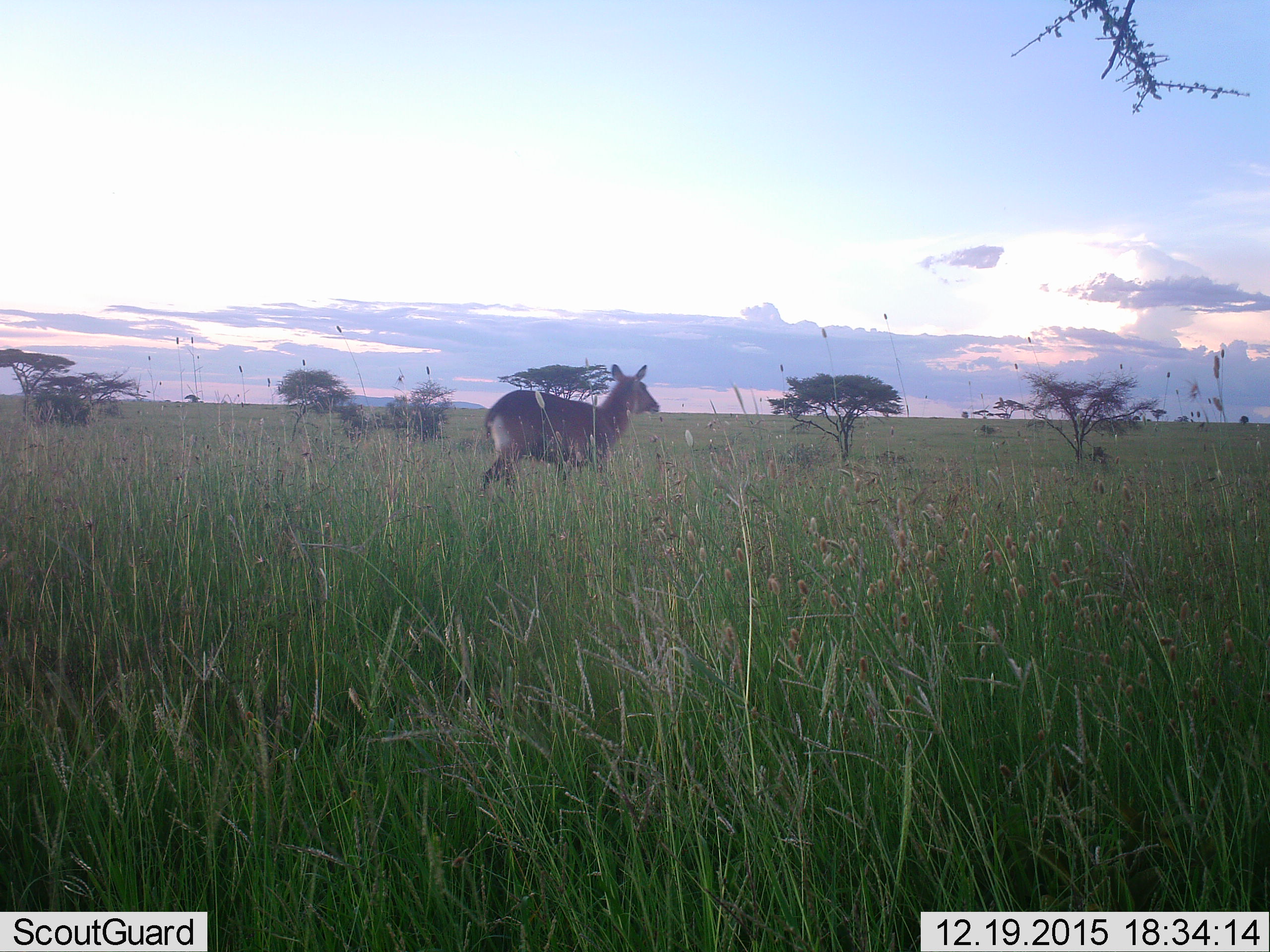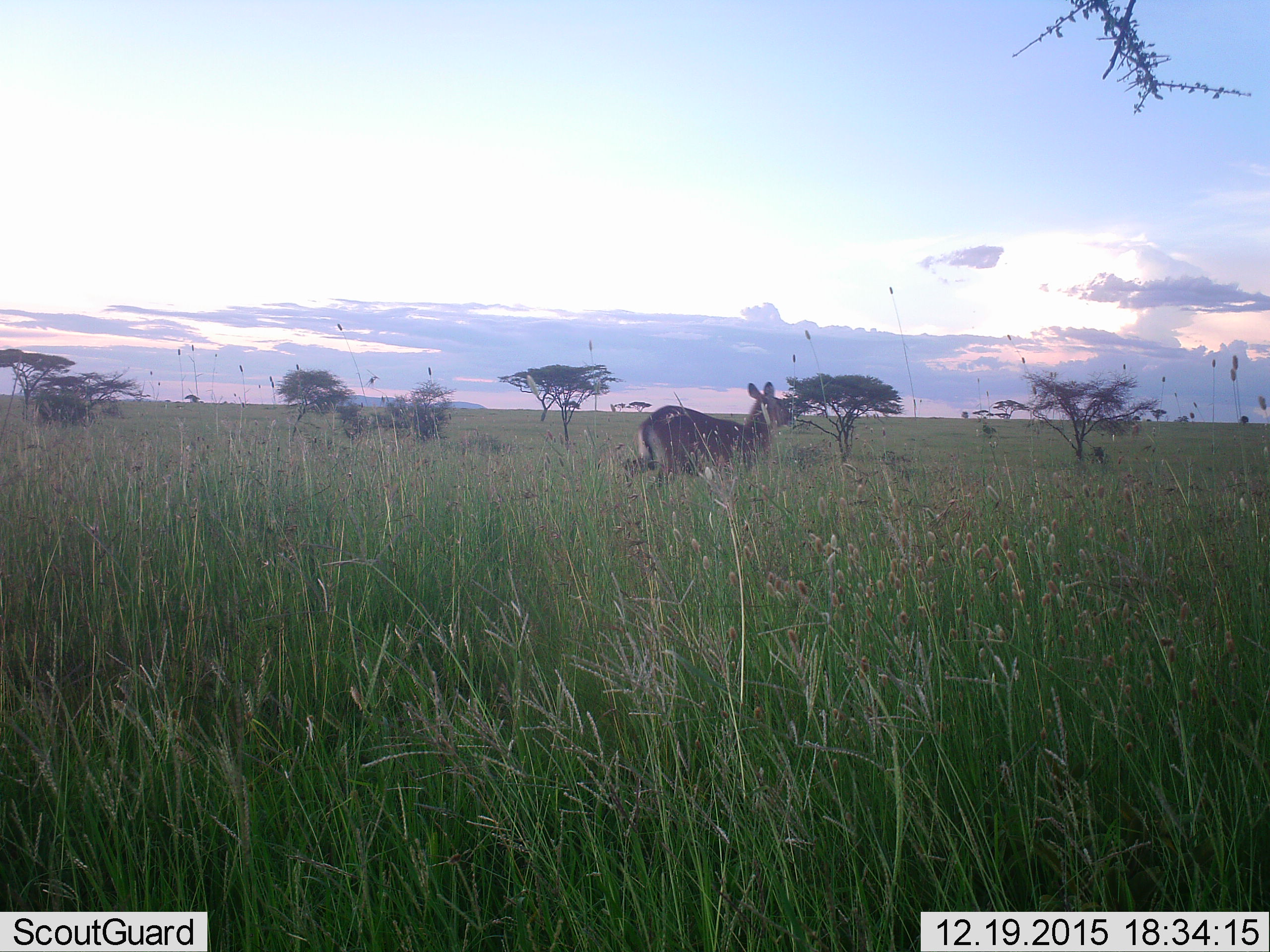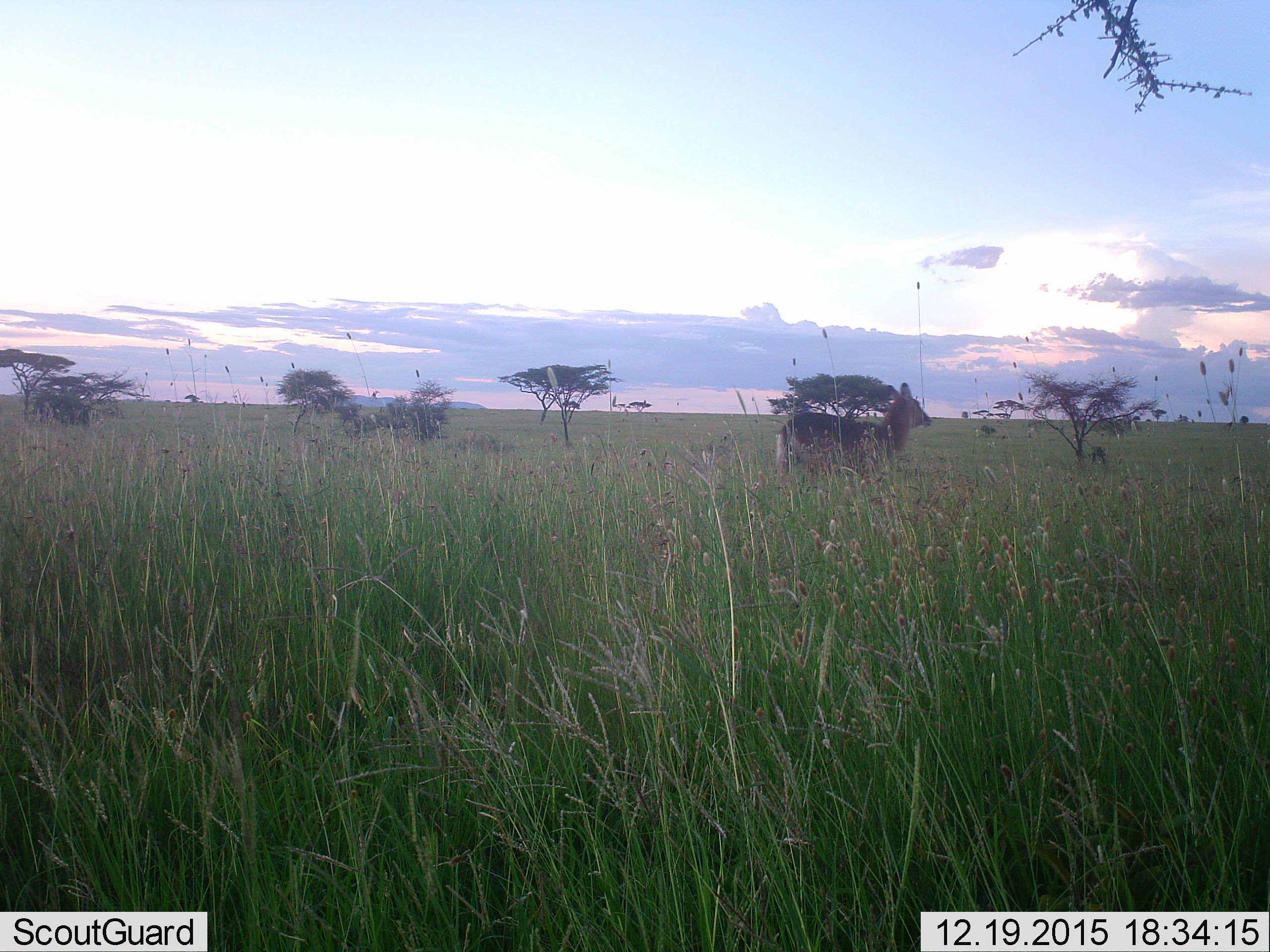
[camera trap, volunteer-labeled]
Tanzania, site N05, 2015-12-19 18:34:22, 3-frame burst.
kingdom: Animalia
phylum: Chordata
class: Mammalia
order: Artiodactyla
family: Bovidae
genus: Redunca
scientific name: Redunca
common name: reedbuck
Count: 1.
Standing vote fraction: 33%.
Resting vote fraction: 0%.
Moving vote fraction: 100%.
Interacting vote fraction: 0%.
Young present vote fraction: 0%.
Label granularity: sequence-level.